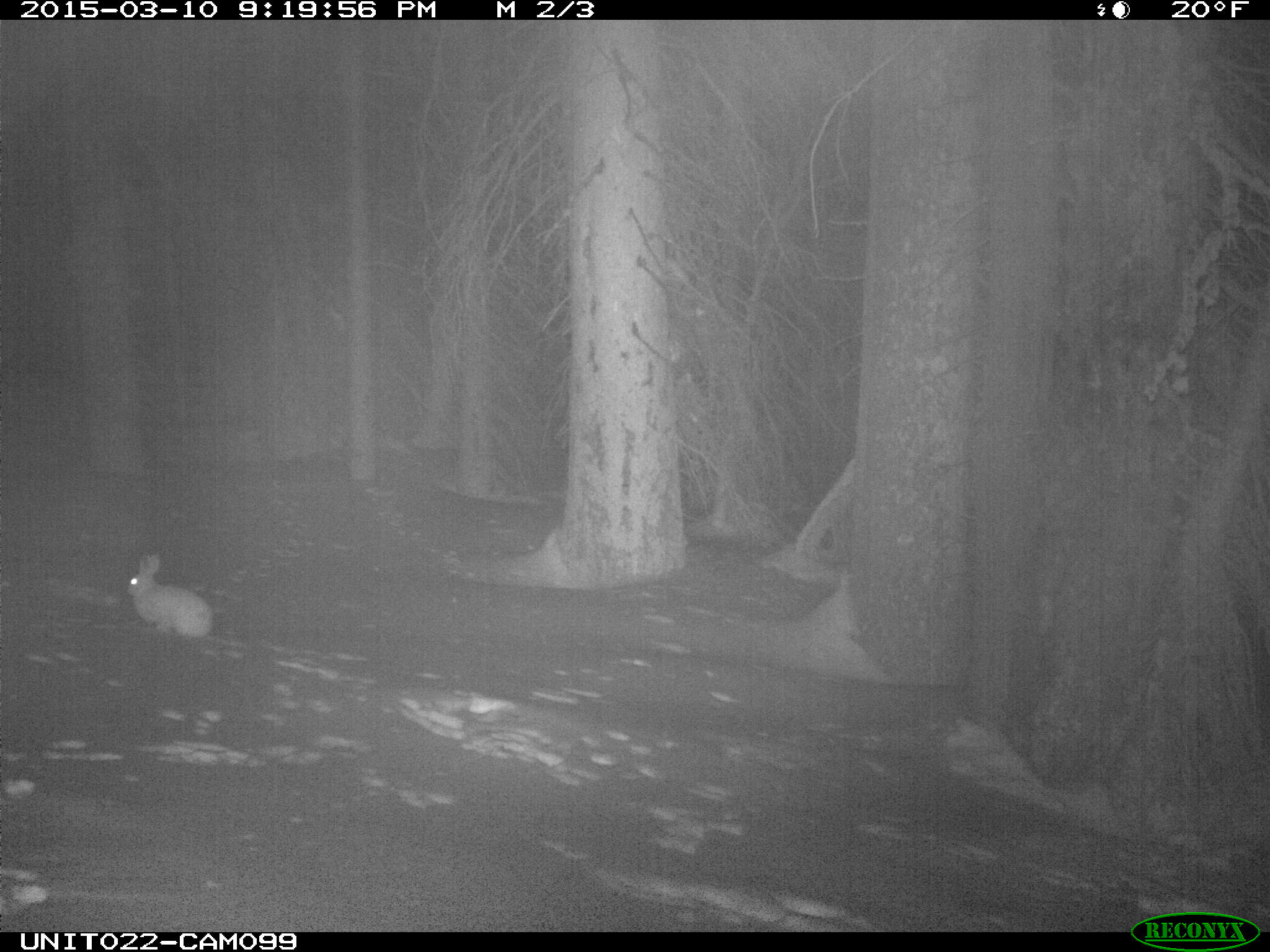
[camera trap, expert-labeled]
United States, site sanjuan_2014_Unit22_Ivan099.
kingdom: Animalia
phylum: Chordata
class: Mammalia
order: Lagomorpha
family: Leporidae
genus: Lepus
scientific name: Lepus americanus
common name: snowshoe hare